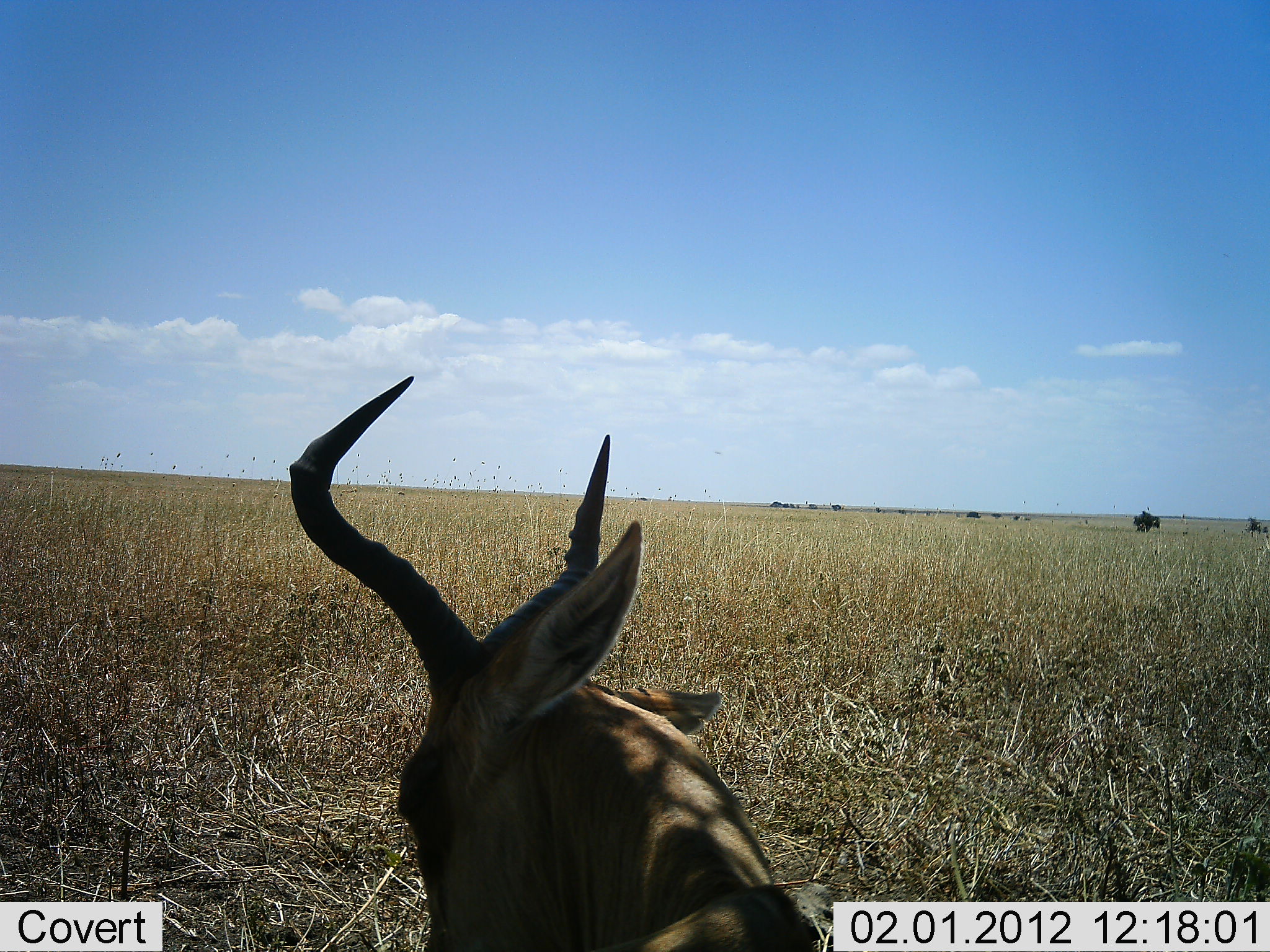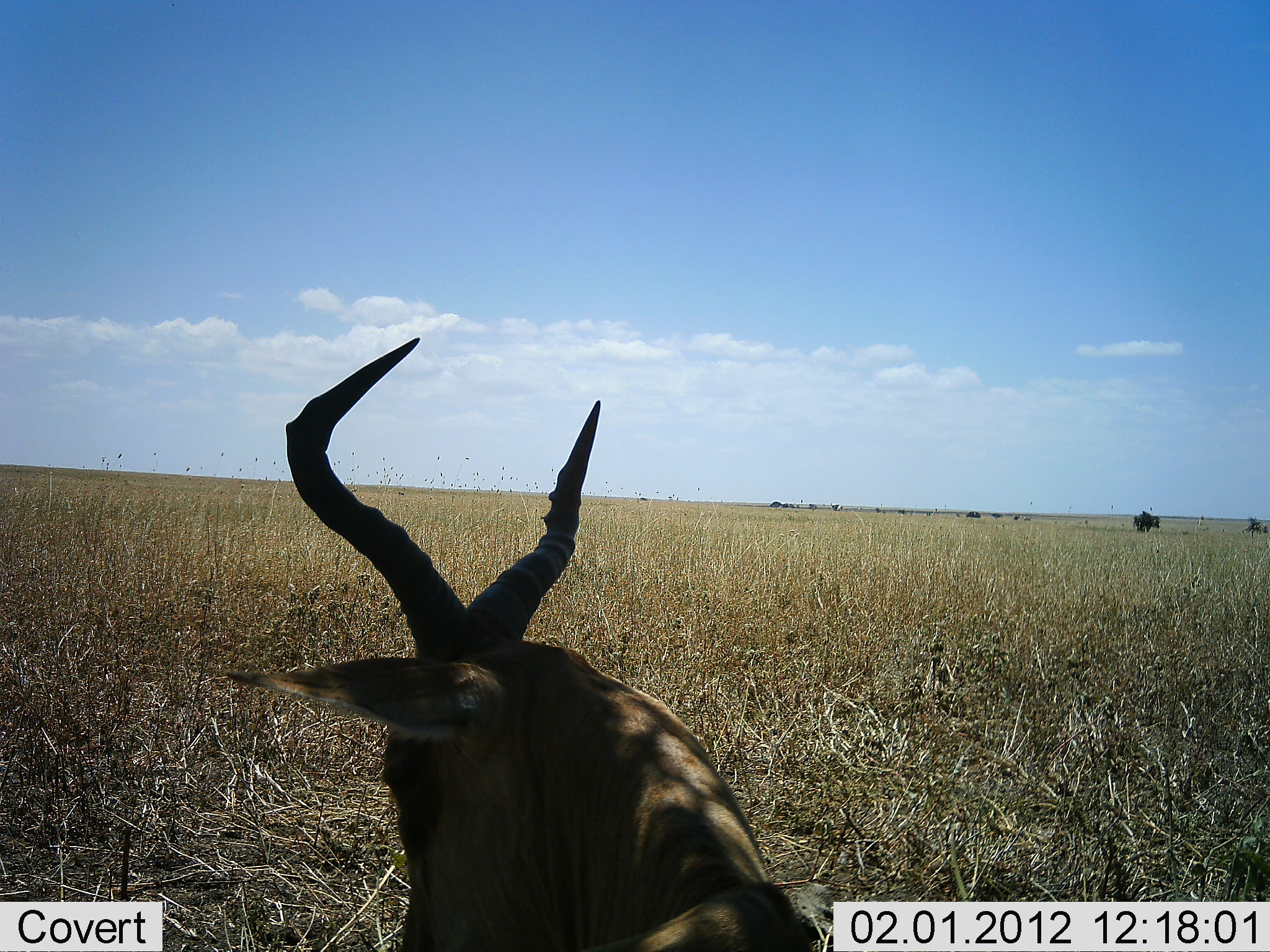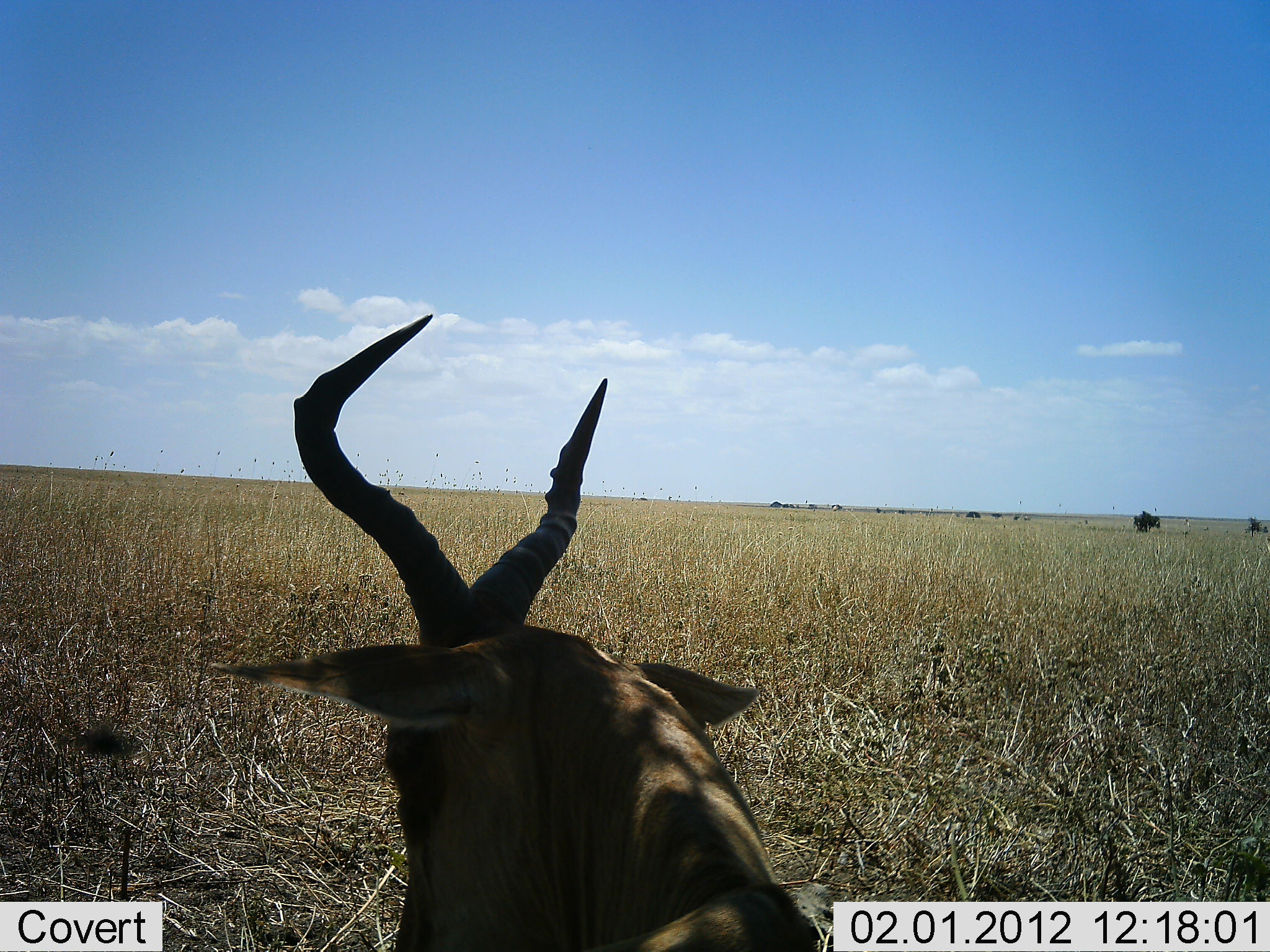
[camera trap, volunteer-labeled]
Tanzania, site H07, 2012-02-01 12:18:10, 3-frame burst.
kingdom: Animalia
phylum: Chordata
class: Mammalia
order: Artiodactyla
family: Bovidae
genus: Alcelaphus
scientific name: Alcelaphus buselaphus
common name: hartebeest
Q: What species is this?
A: Hartebeest (Alcelaphus buselaphus).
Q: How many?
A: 1.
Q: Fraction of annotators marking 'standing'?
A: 25%.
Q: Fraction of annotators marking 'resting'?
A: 75%.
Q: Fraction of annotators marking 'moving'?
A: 0%.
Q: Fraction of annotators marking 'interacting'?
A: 0%.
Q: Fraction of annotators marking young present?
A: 0%.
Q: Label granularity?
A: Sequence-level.